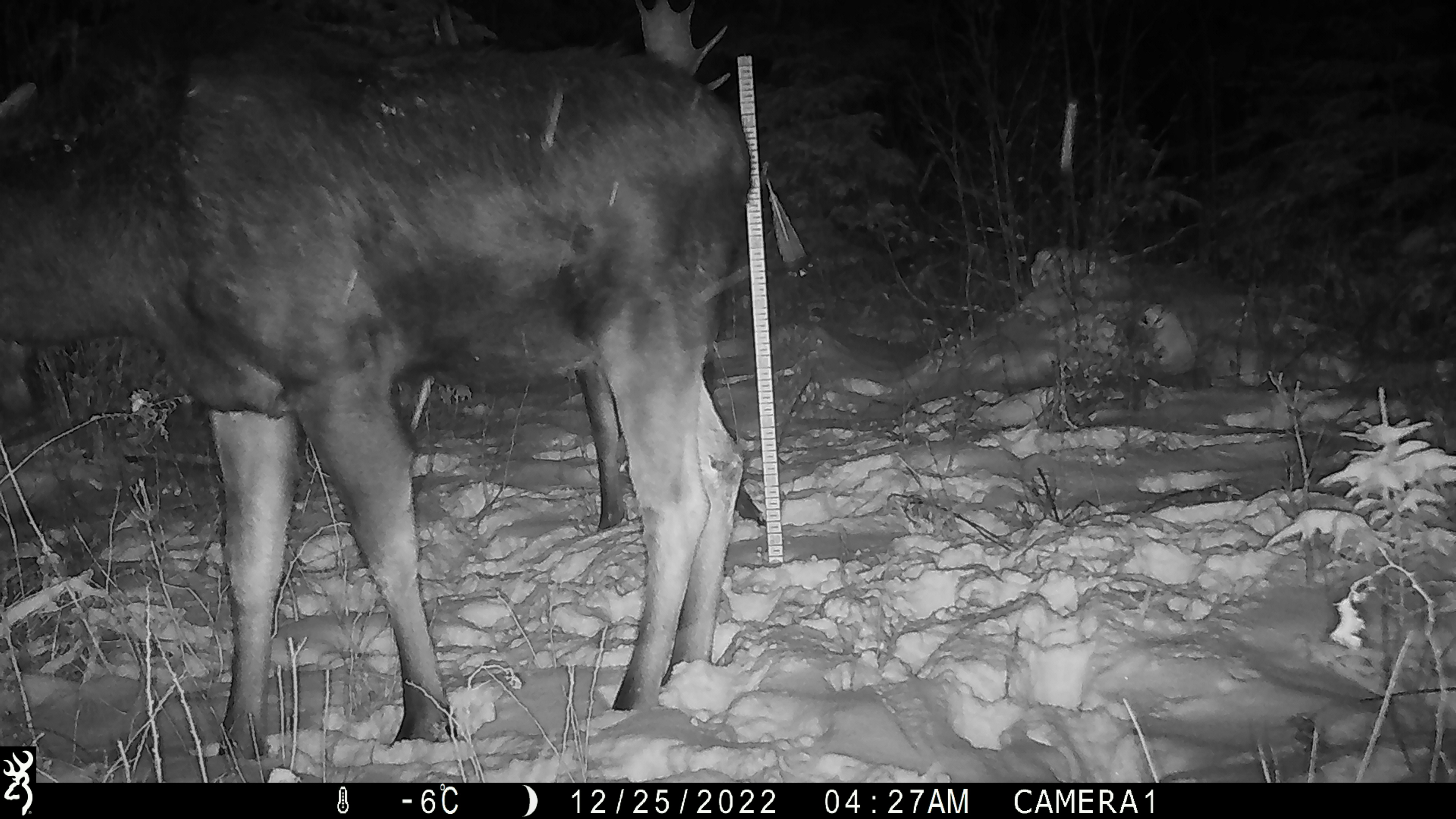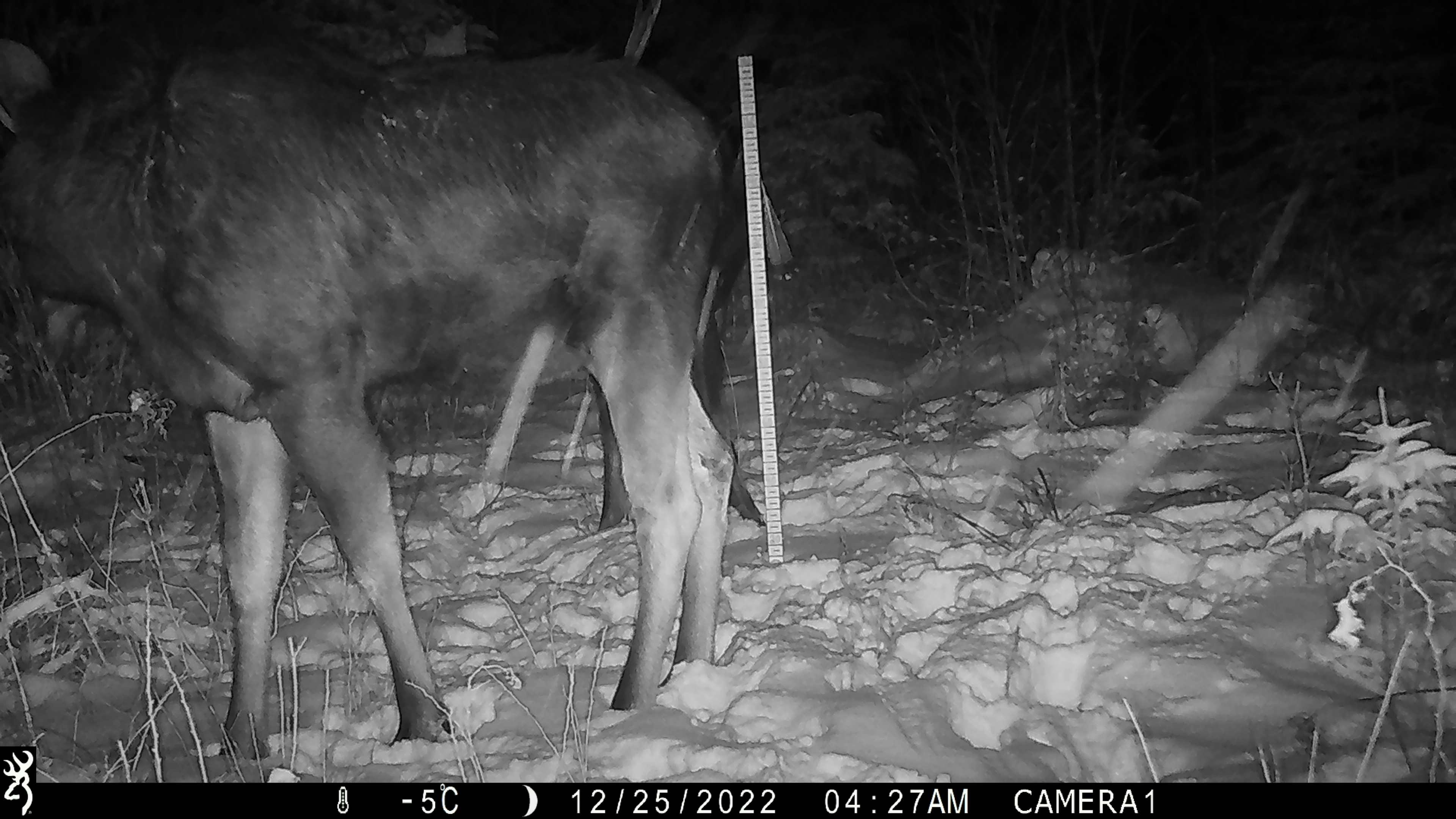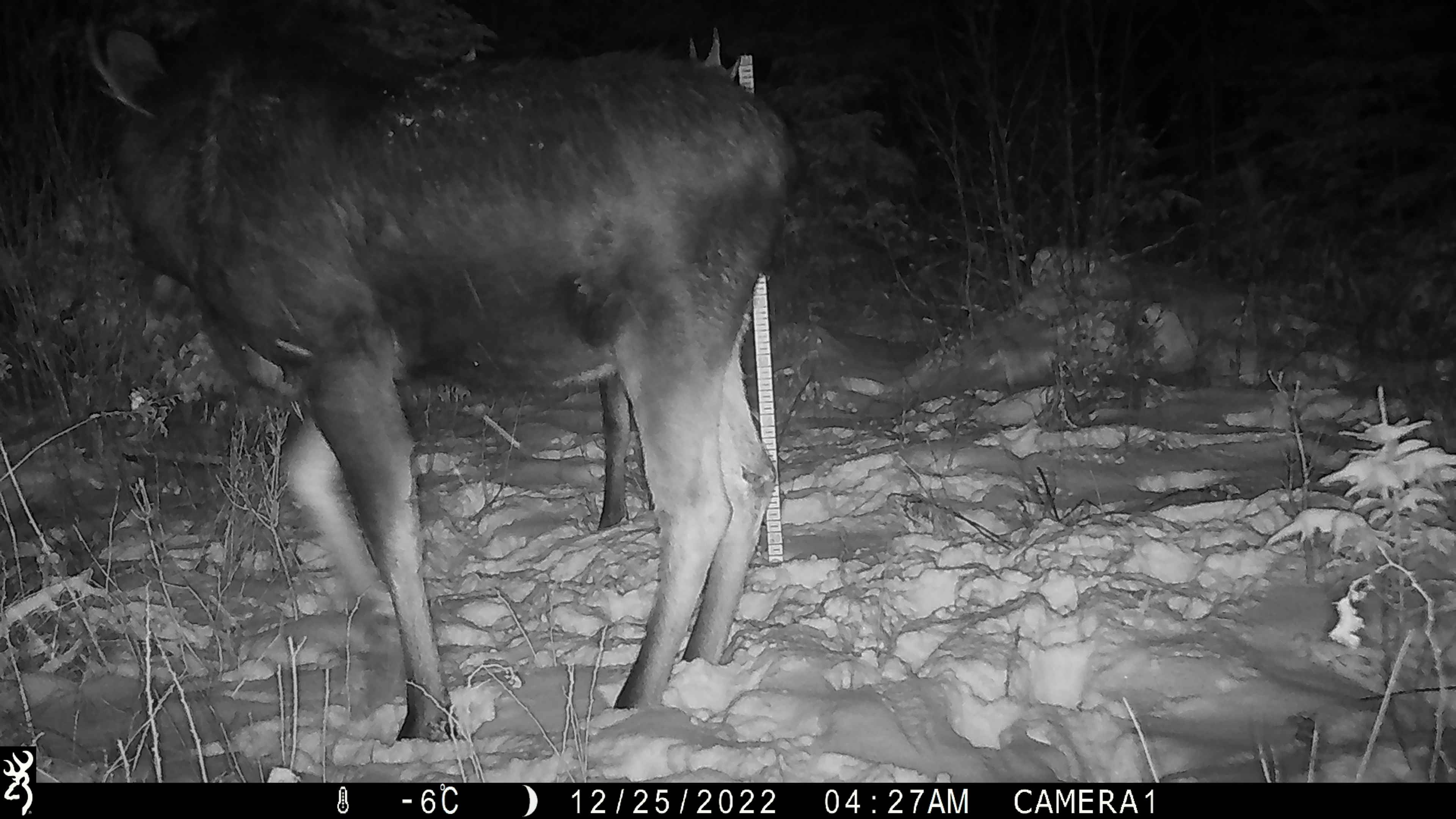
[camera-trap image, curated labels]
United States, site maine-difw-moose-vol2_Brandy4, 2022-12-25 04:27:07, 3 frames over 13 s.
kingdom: Animalia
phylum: Chordata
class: Mammalia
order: Artiodactyla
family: Cervidae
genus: Alces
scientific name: Alces alces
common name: moose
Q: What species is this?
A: Moose (Alces alces).